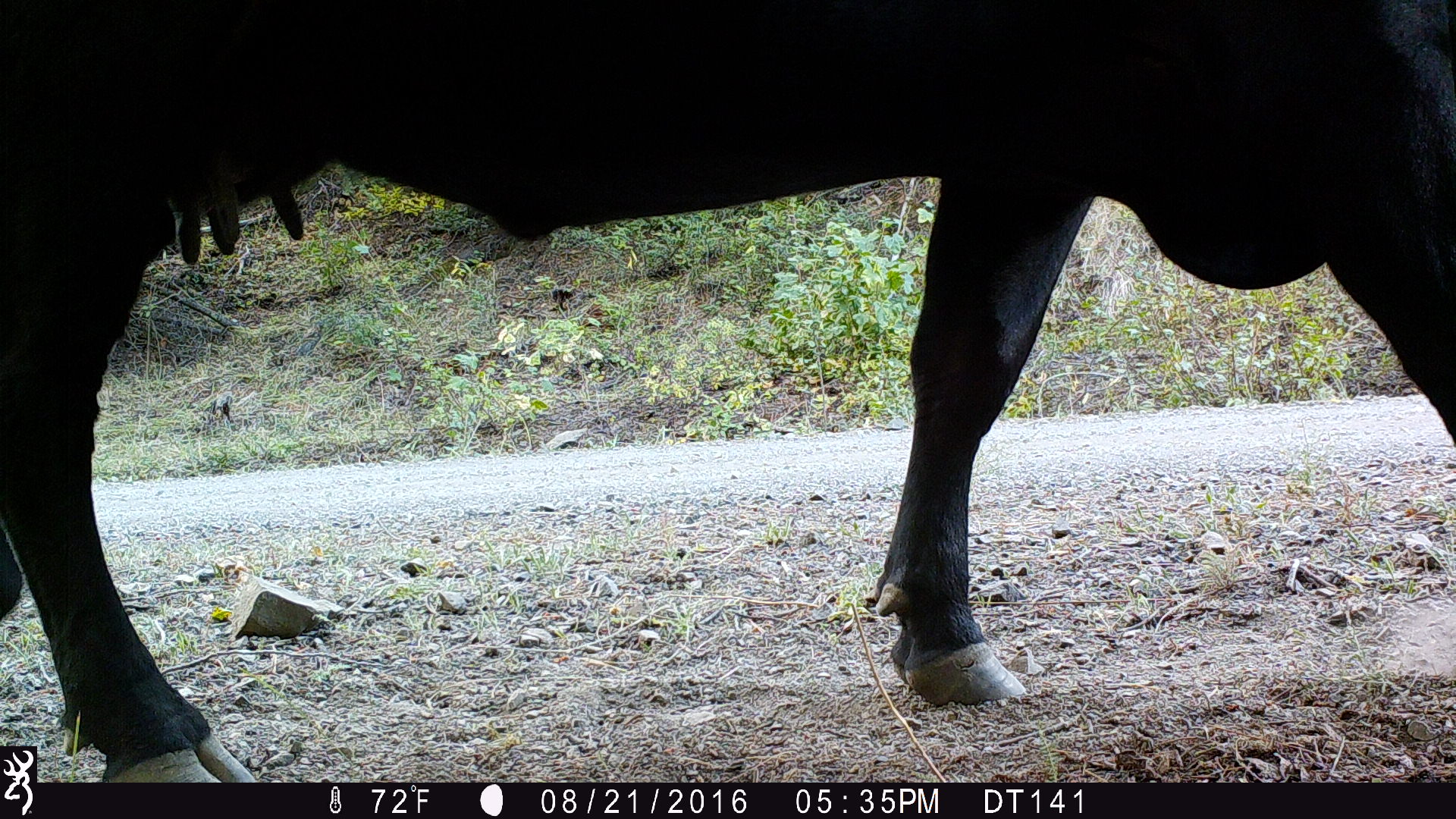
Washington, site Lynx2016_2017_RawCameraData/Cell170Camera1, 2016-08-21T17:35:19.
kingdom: Animalia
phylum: Chordata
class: Mammalia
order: Artiodactyla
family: Bovidae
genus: Bos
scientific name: Bos taurus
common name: domestic cattle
Domestic cattle (Bos taurus). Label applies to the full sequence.